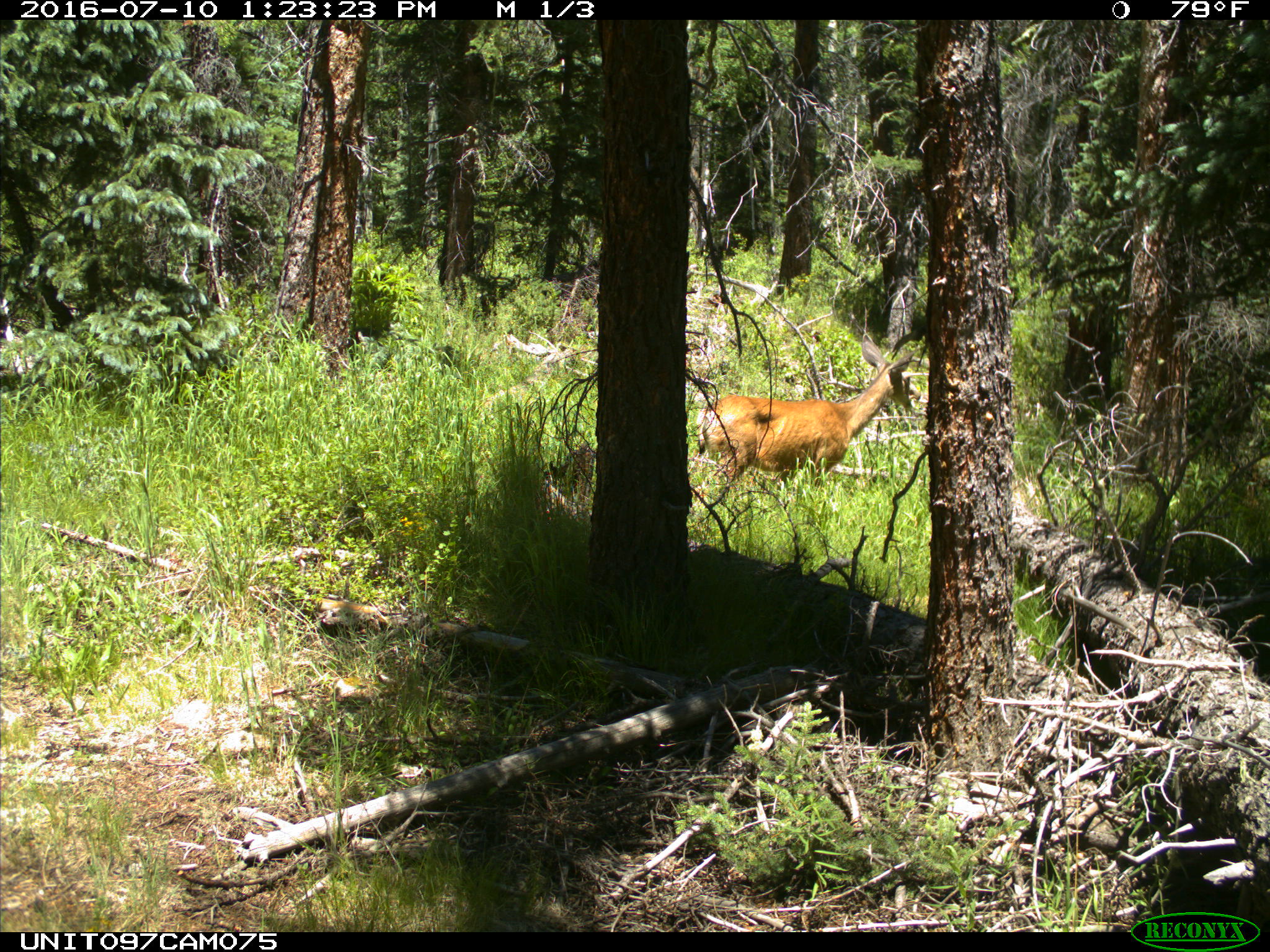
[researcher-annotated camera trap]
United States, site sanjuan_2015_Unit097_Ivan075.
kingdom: Animalia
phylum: Chordata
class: Mammalia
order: Artiodactyla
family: Cervidae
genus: Odocoileus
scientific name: Odocoileus hemionus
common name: mule deer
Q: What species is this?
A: Odocoileus hemionus (mule deer).